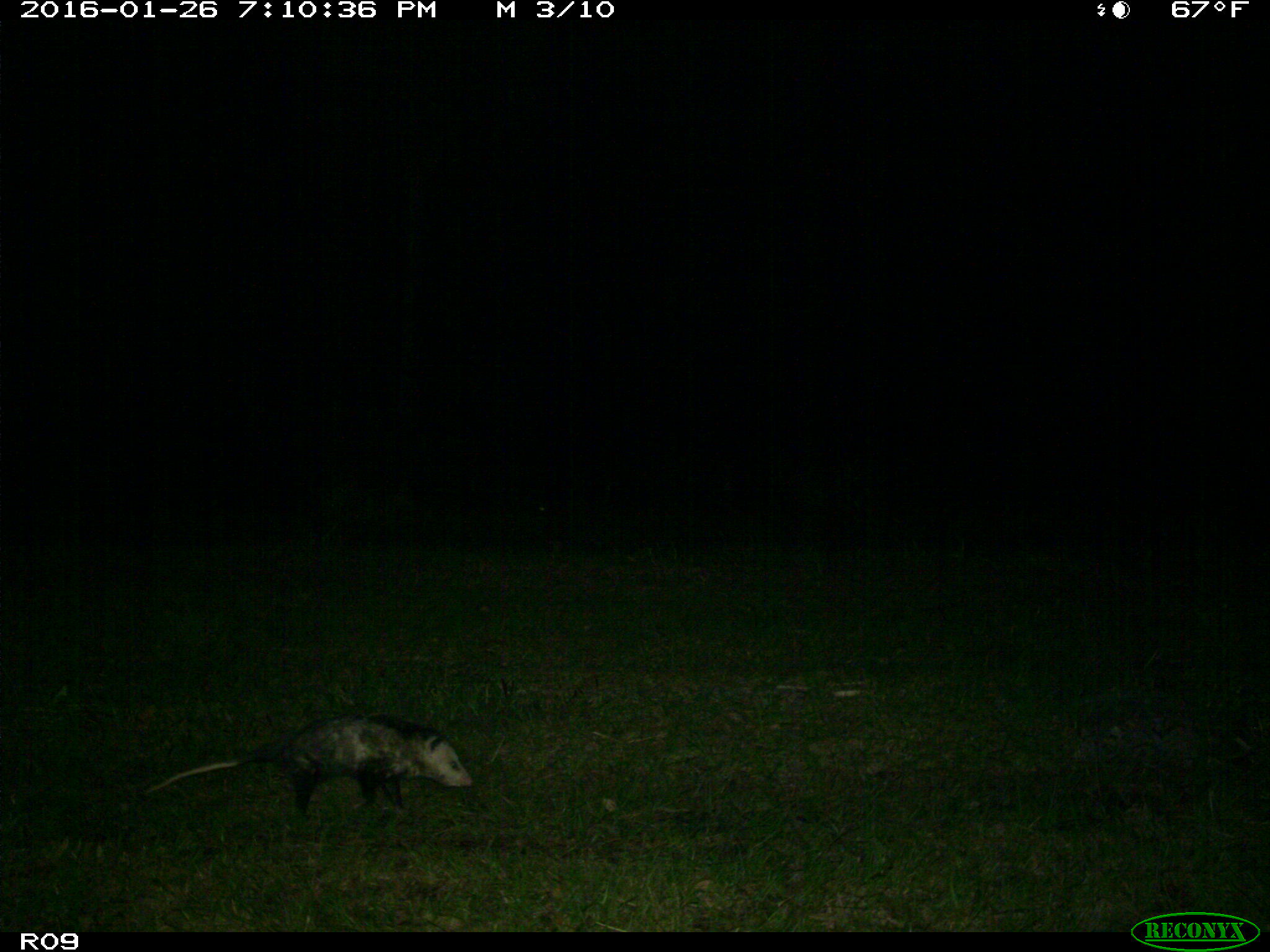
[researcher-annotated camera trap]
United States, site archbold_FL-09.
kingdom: Animalia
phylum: Chordata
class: Mammalia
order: Didelphimorphia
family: Didelphidae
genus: Didelphis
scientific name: Didelphis virginiana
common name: virginia opossum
Didelphis virginiana (virginia opossum).